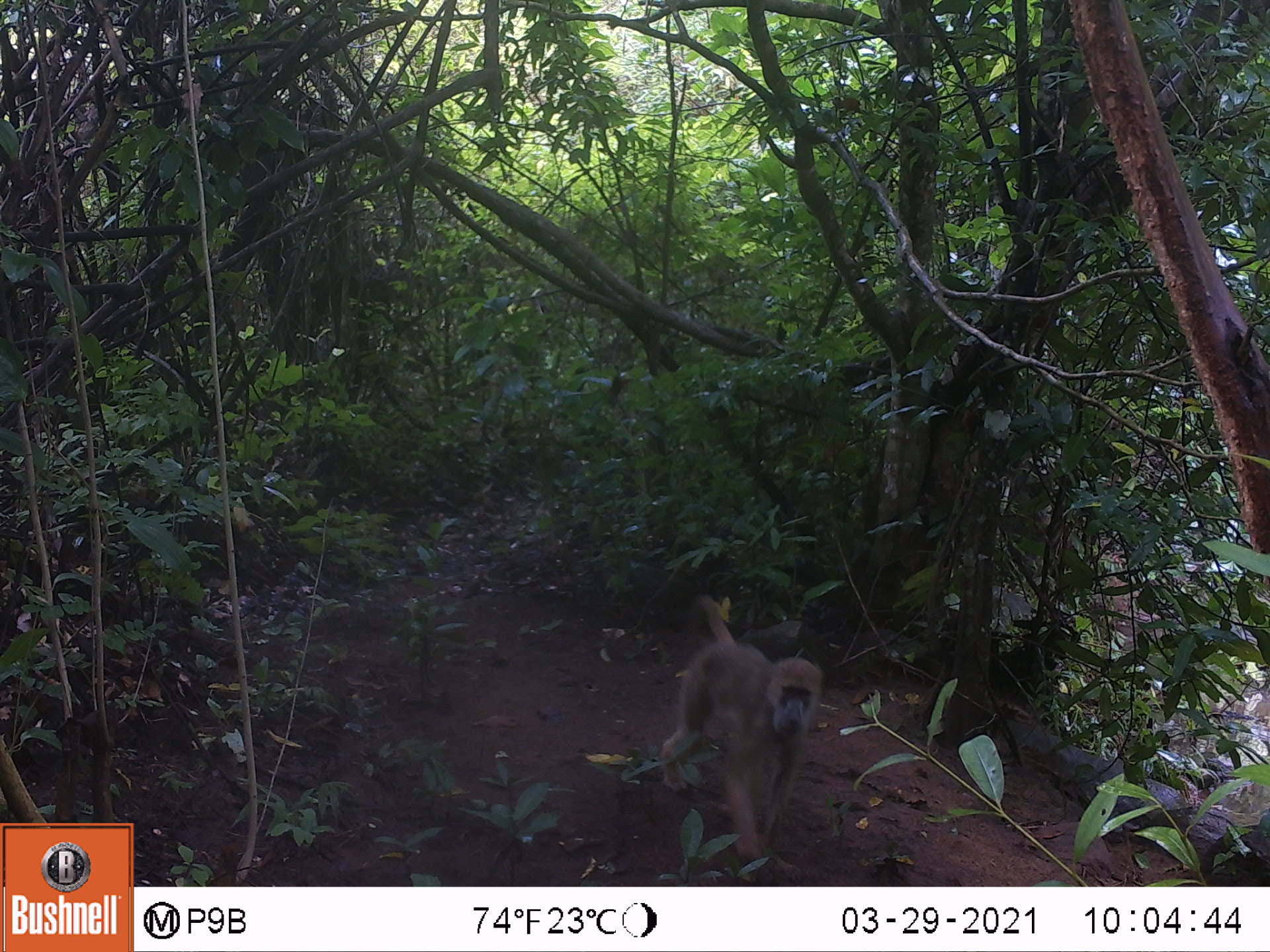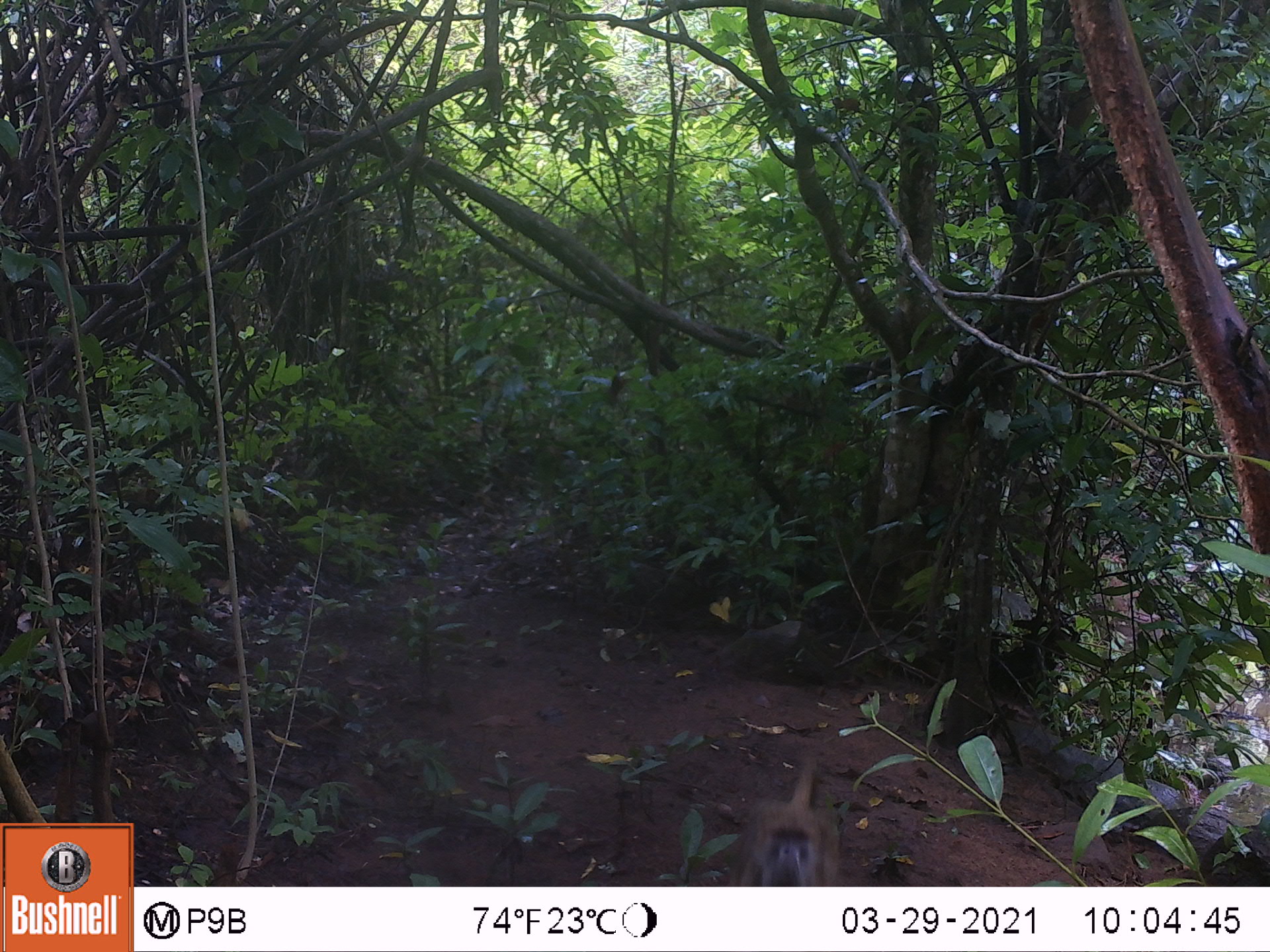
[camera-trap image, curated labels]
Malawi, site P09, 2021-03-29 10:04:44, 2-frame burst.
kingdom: Animalia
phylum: Chordata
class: Mammalia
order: Primates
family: Cercopithecidae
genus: Papio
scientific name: Papio cynocephalus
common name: yellow baboon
Yellow baboon (Papio cynocephalus), count 1.